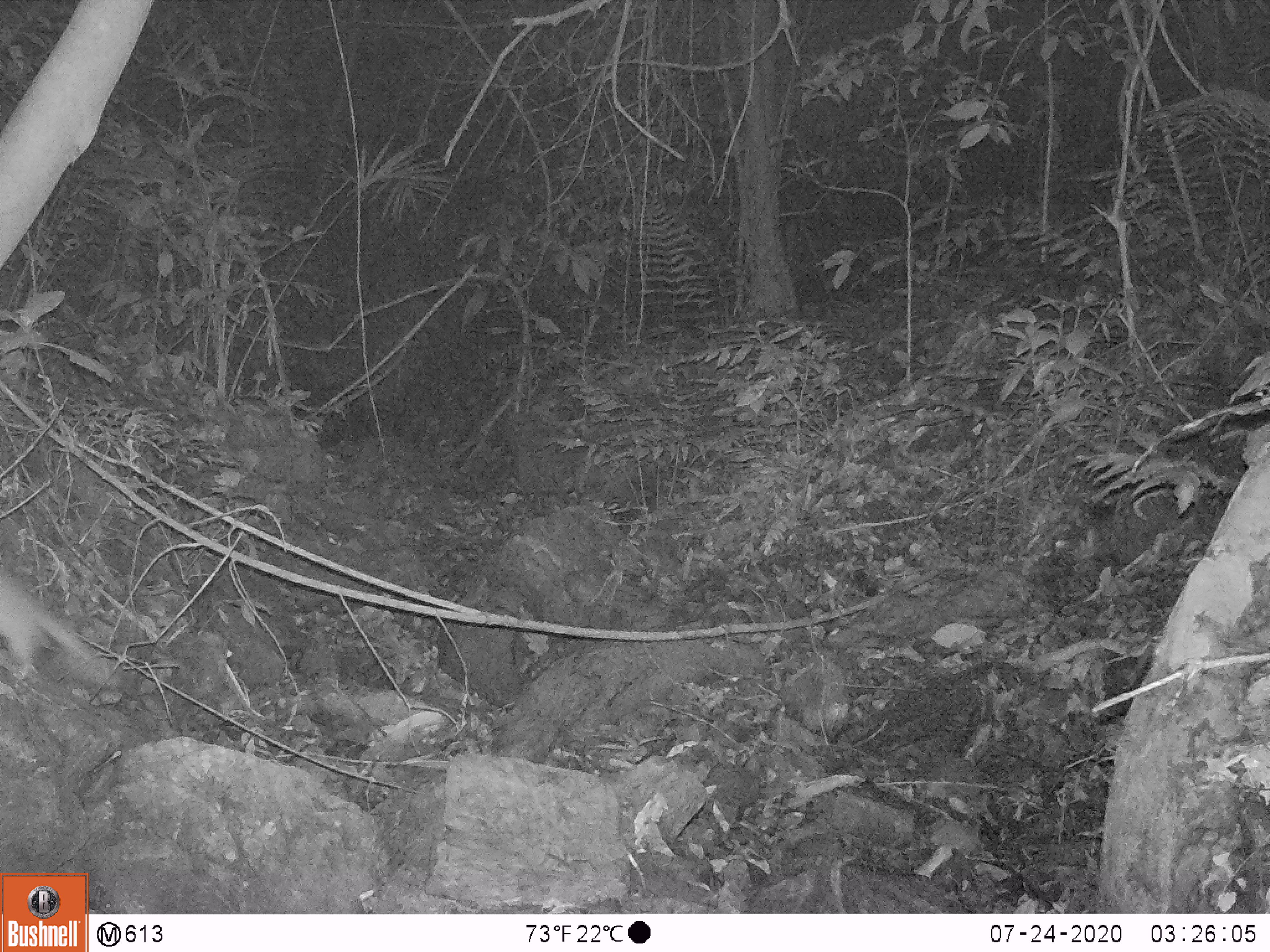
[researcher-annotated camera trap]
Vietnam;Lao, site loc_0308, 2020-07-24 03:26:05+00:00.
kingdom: Animalia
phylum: Chordata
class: Mammalia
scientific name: Mammalia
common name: mammal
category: unidentified small mammal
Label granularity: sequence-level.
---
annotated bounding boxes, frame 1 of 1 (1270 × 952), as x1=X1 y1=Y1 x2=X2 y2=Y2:
unidentified small mammal: x1=0 y1=565 x2=92 y2=678